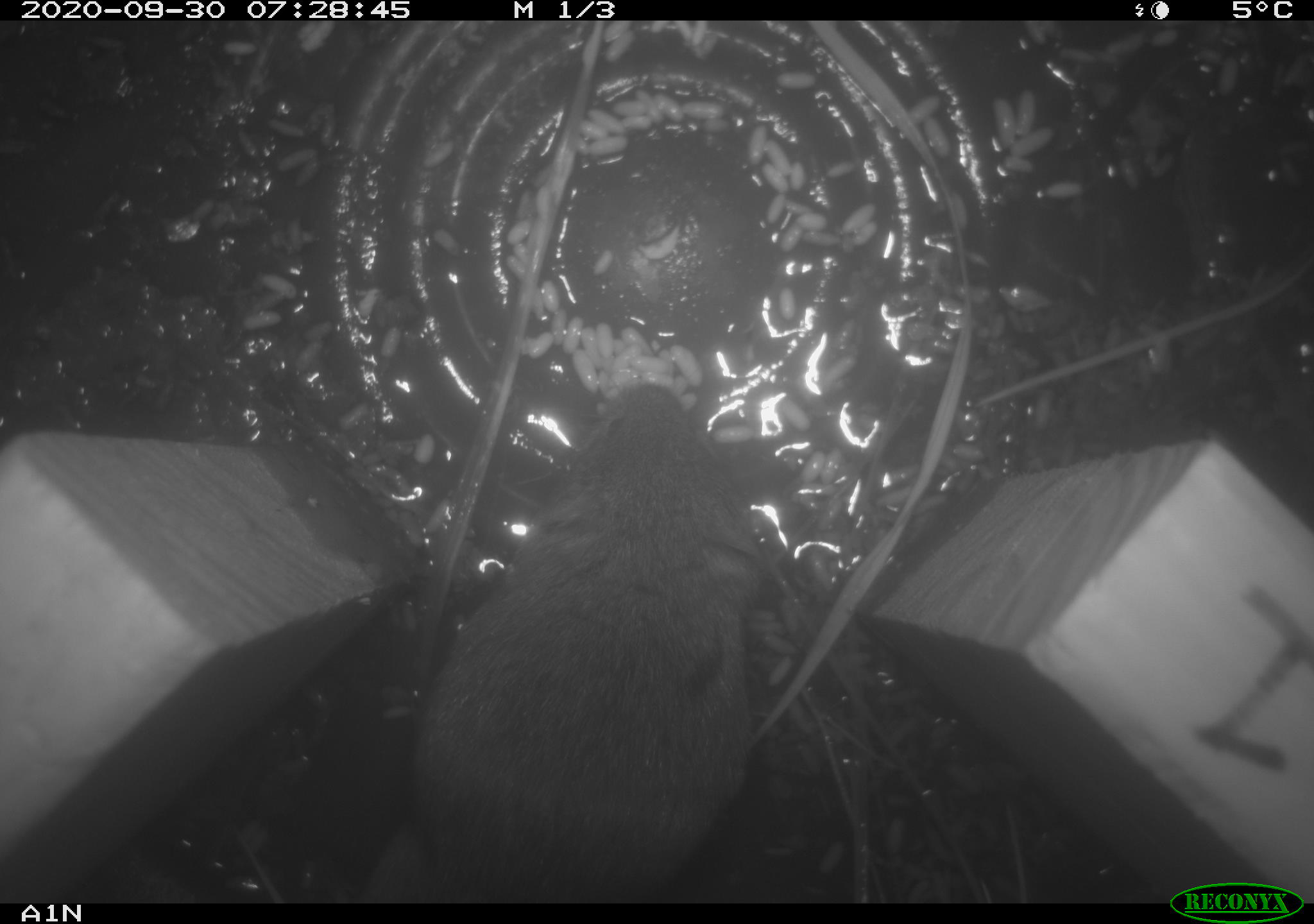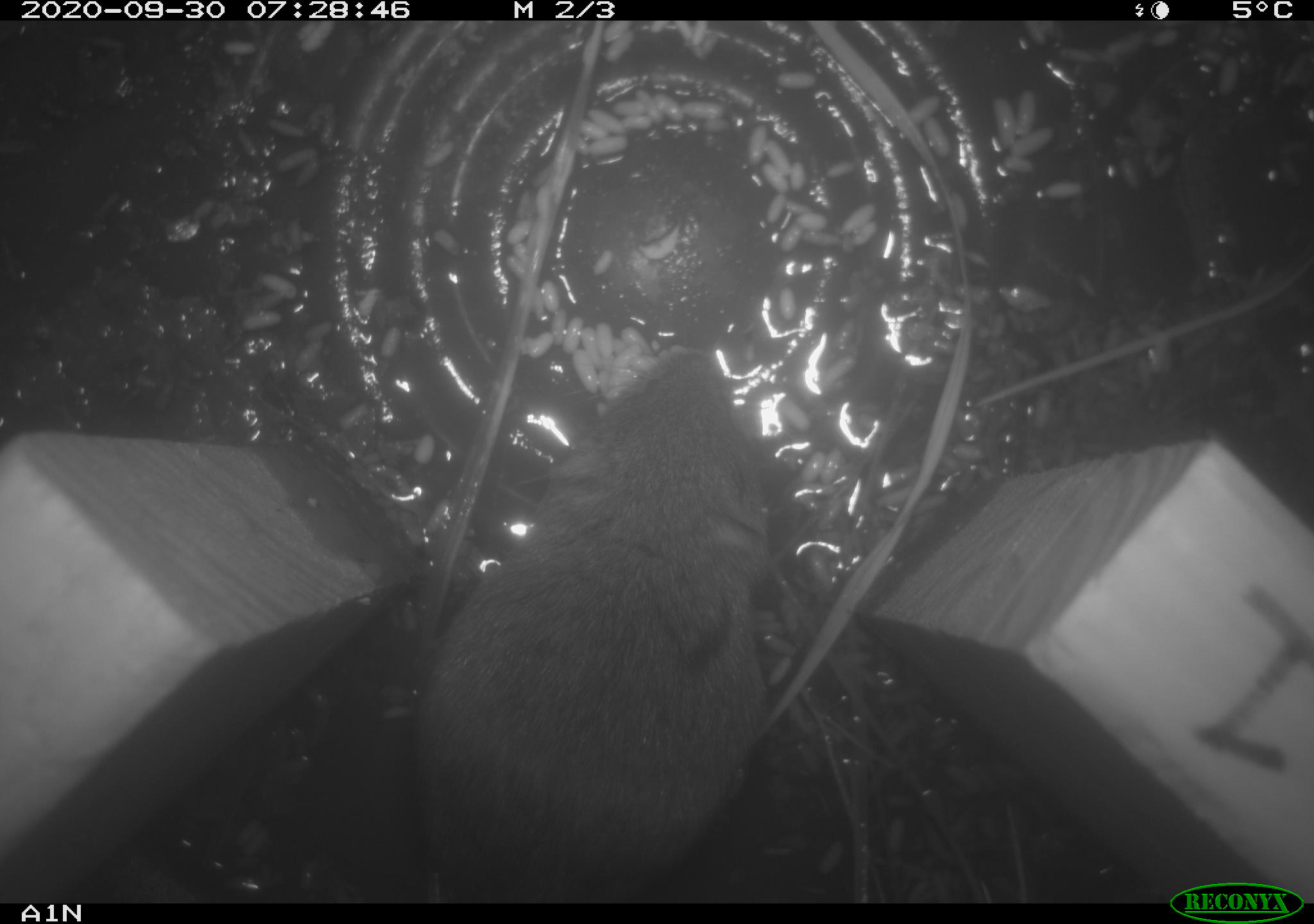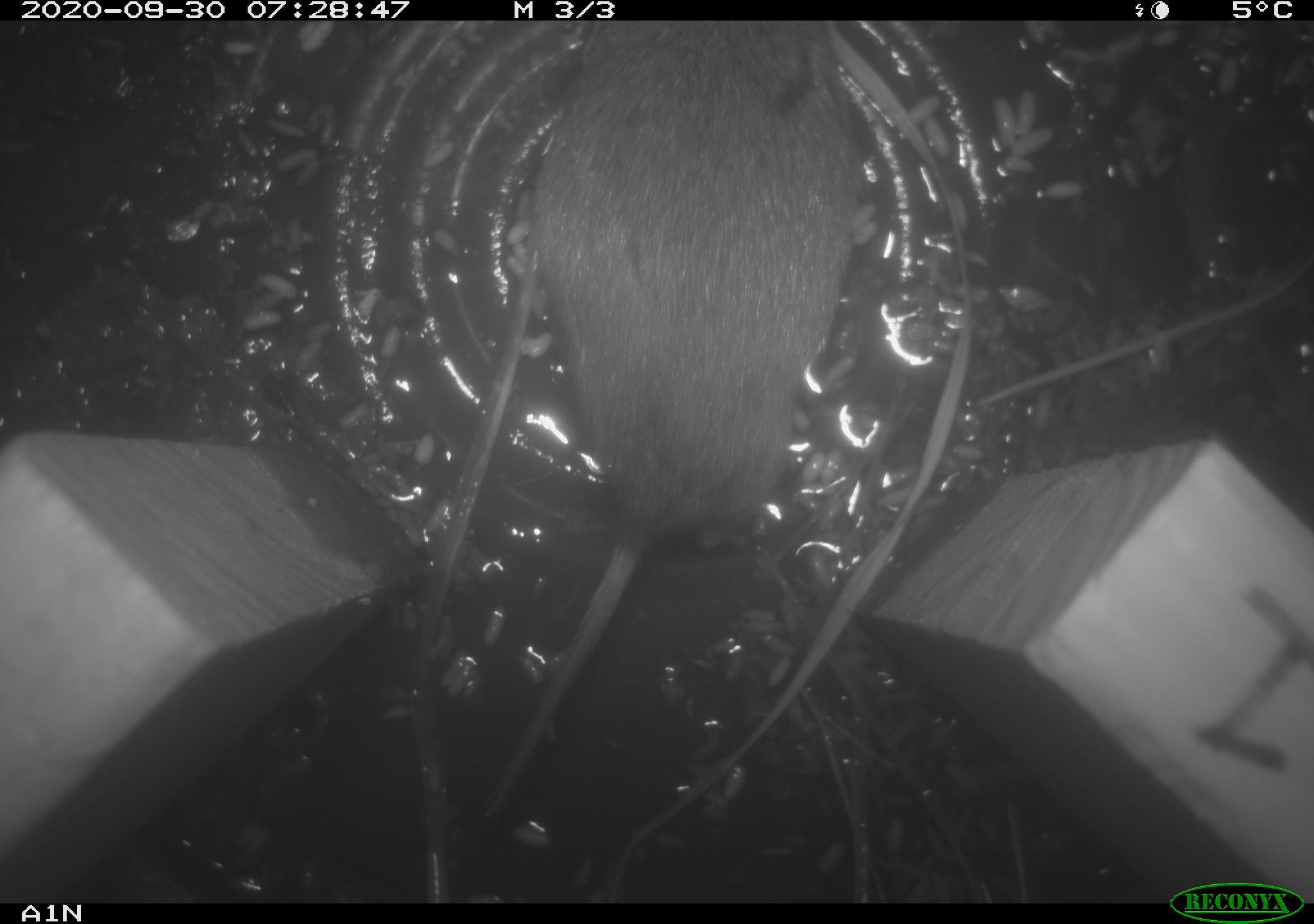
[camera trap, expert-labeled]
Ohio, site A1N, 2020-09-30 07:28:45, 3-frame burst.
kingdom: Animalia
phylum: Chordata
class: Mammalia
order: Rodentia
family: Cricetidae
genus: Microtus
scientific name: Microtus pennsylvanicus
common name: meadow vole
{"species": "meadow vole (Microtus pennsylvanicus)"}